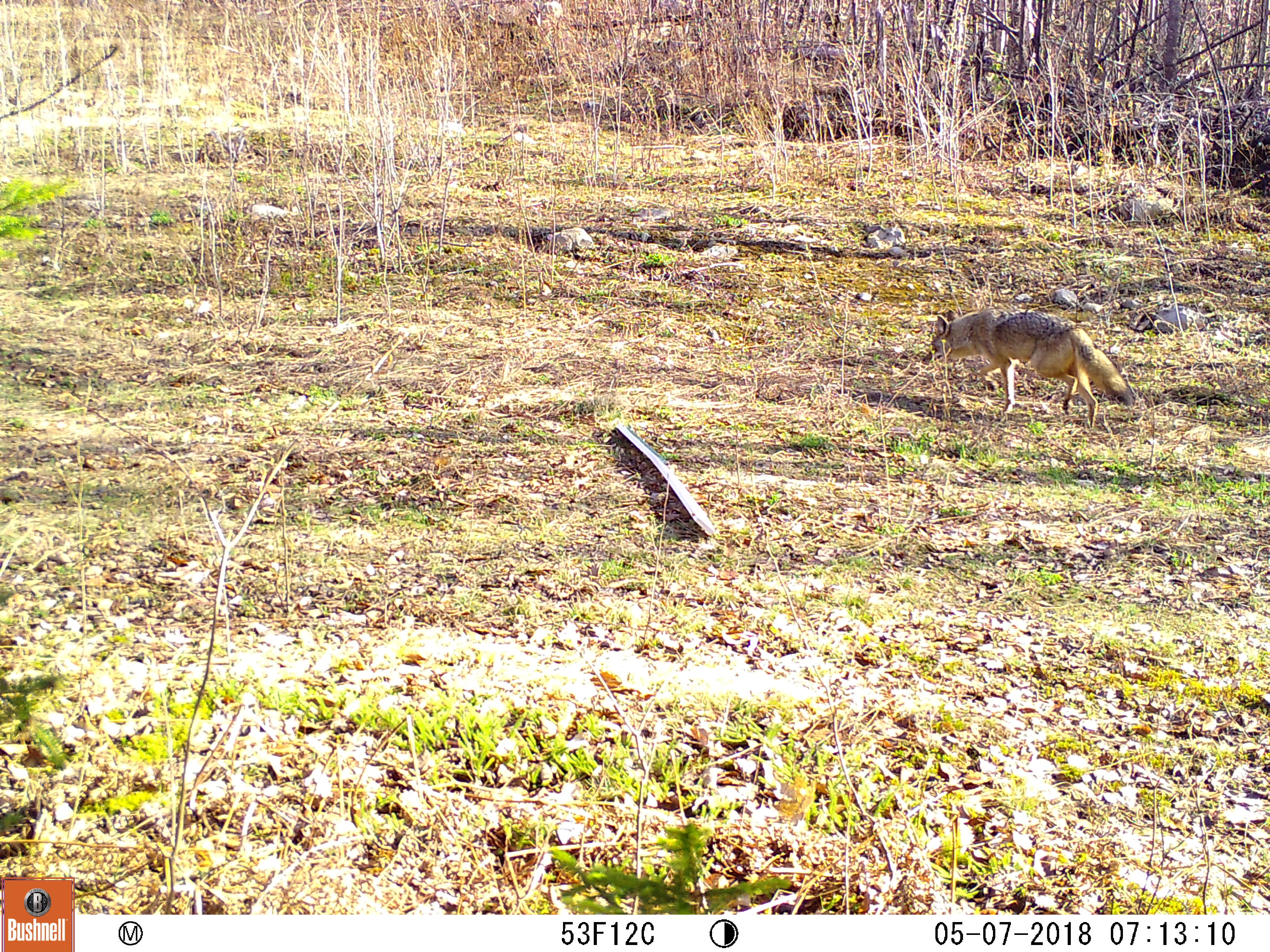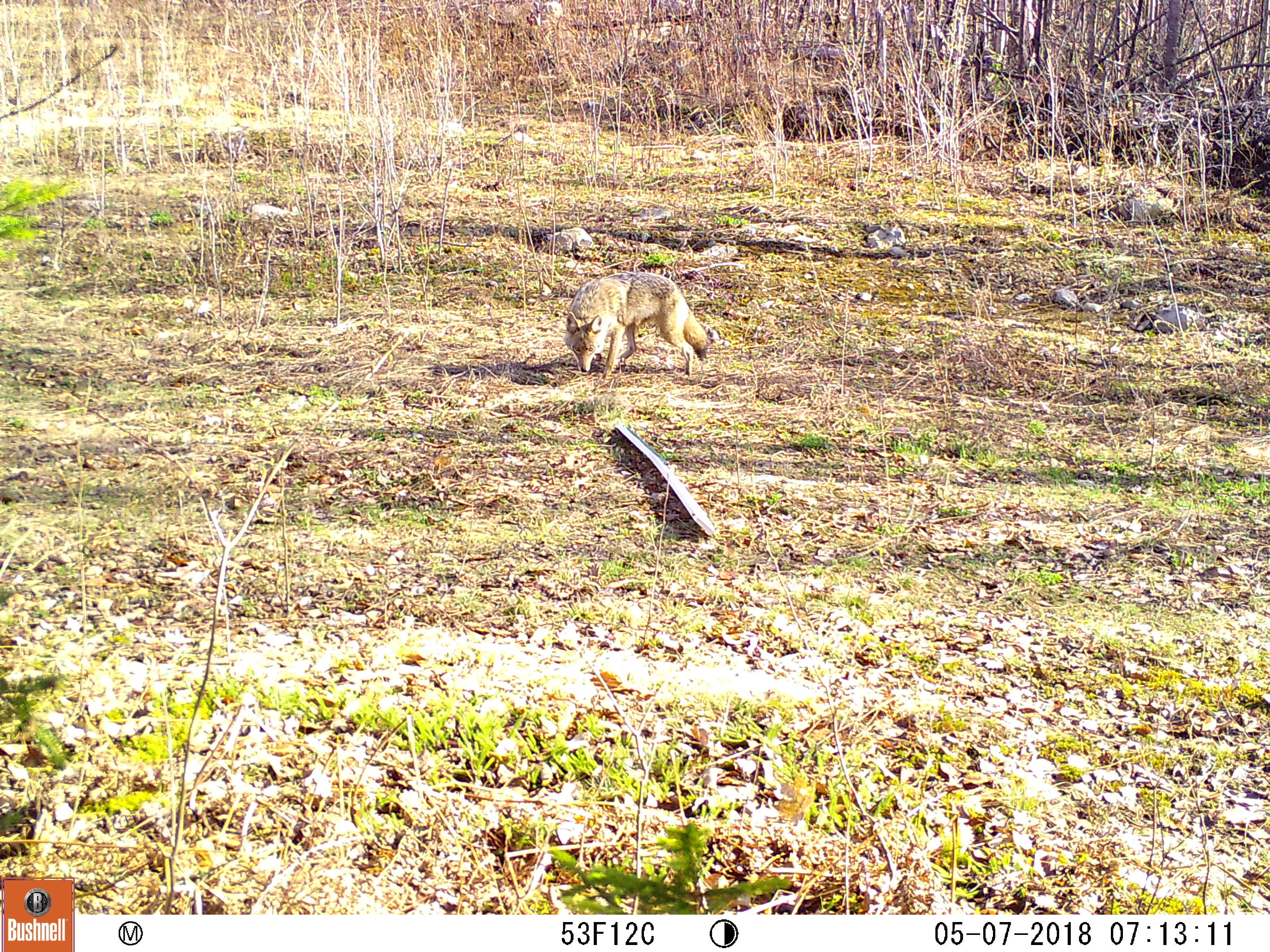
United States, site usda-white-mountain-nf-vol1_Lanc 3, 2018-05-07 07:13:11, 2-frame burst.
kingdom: Animalia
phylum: Chordata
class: Mammalia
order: Carnivora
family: Canidae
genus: Canis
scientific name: Canis latrans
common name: coyote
Coyote (Canis latrans).